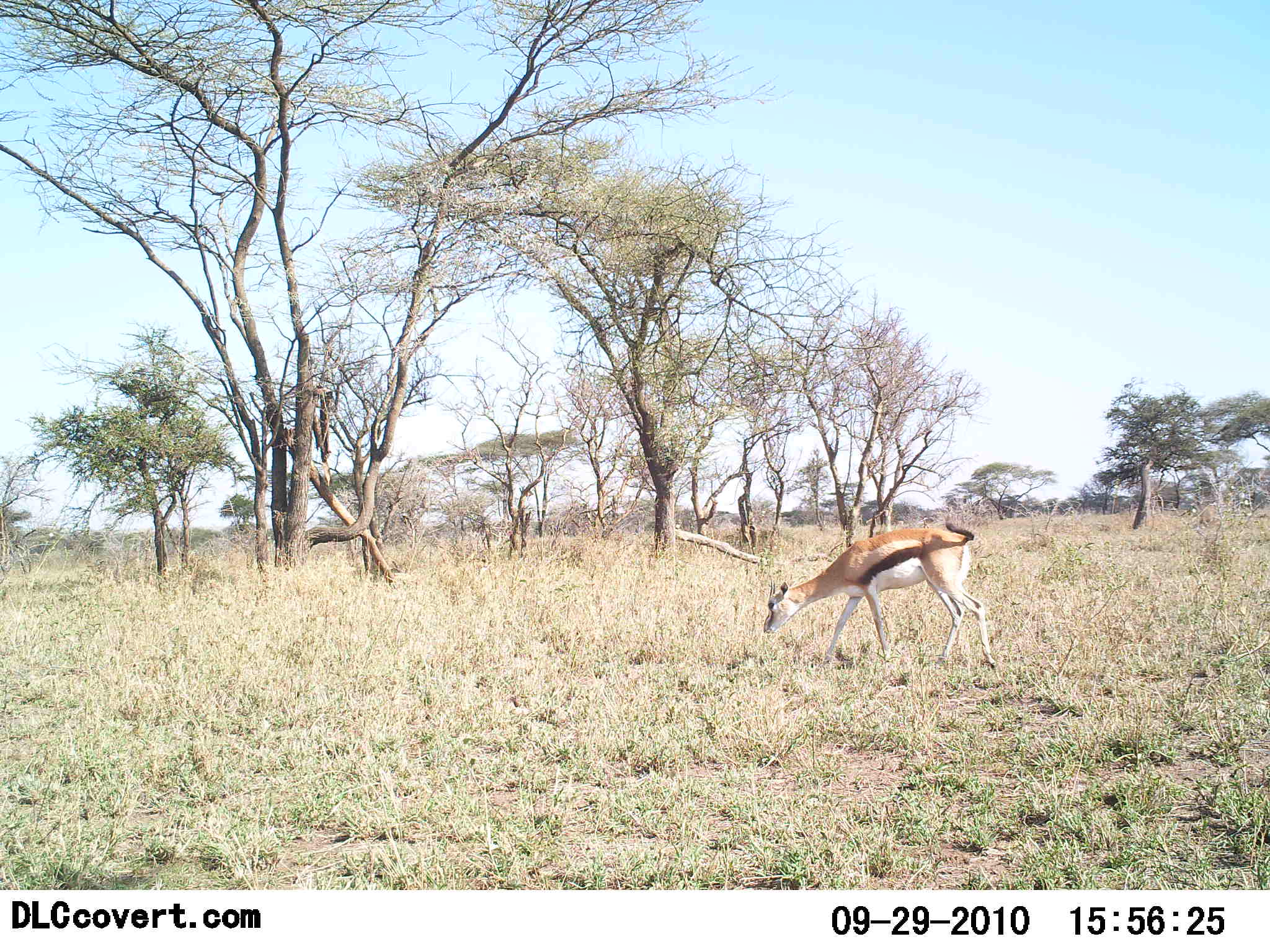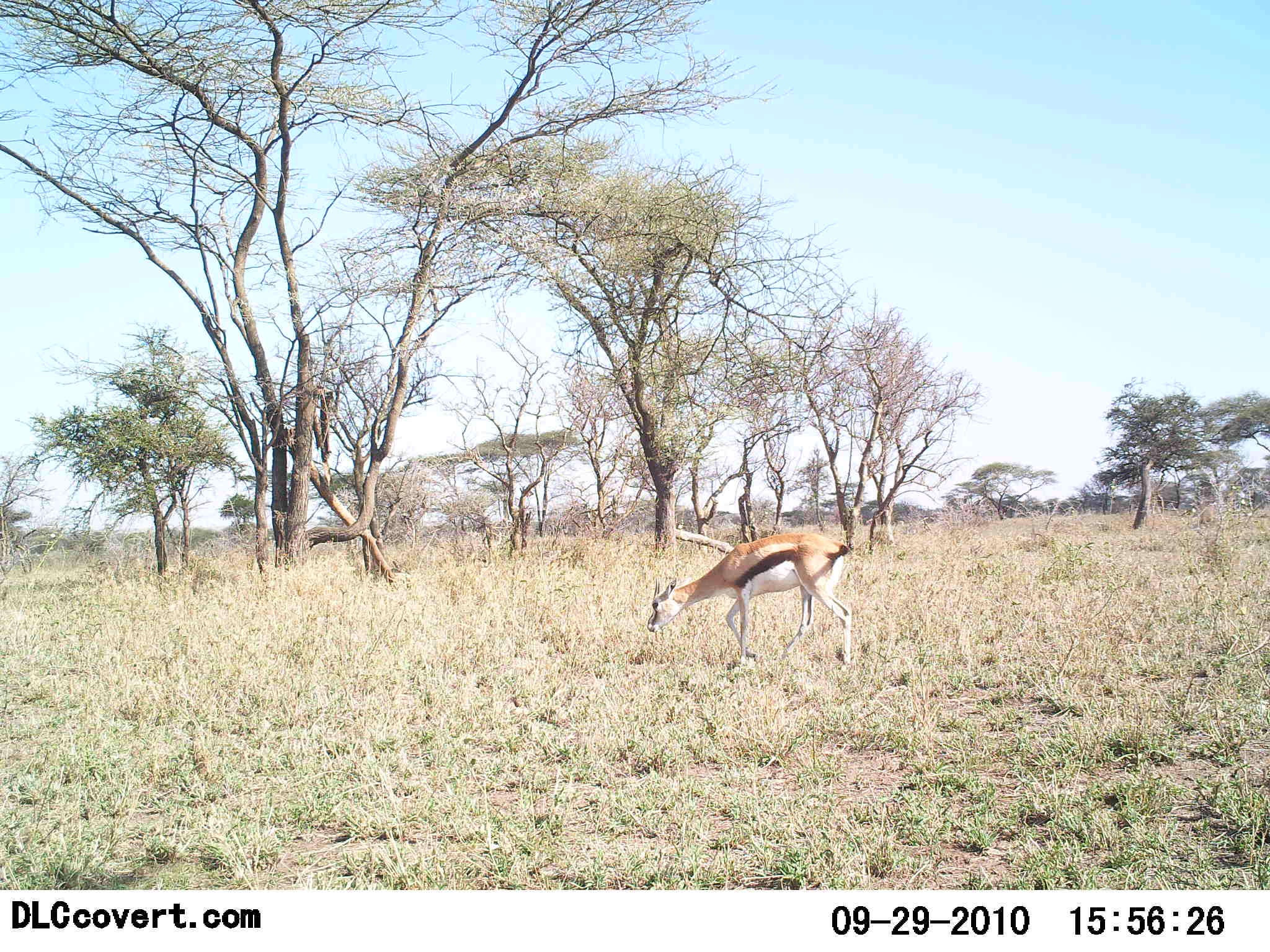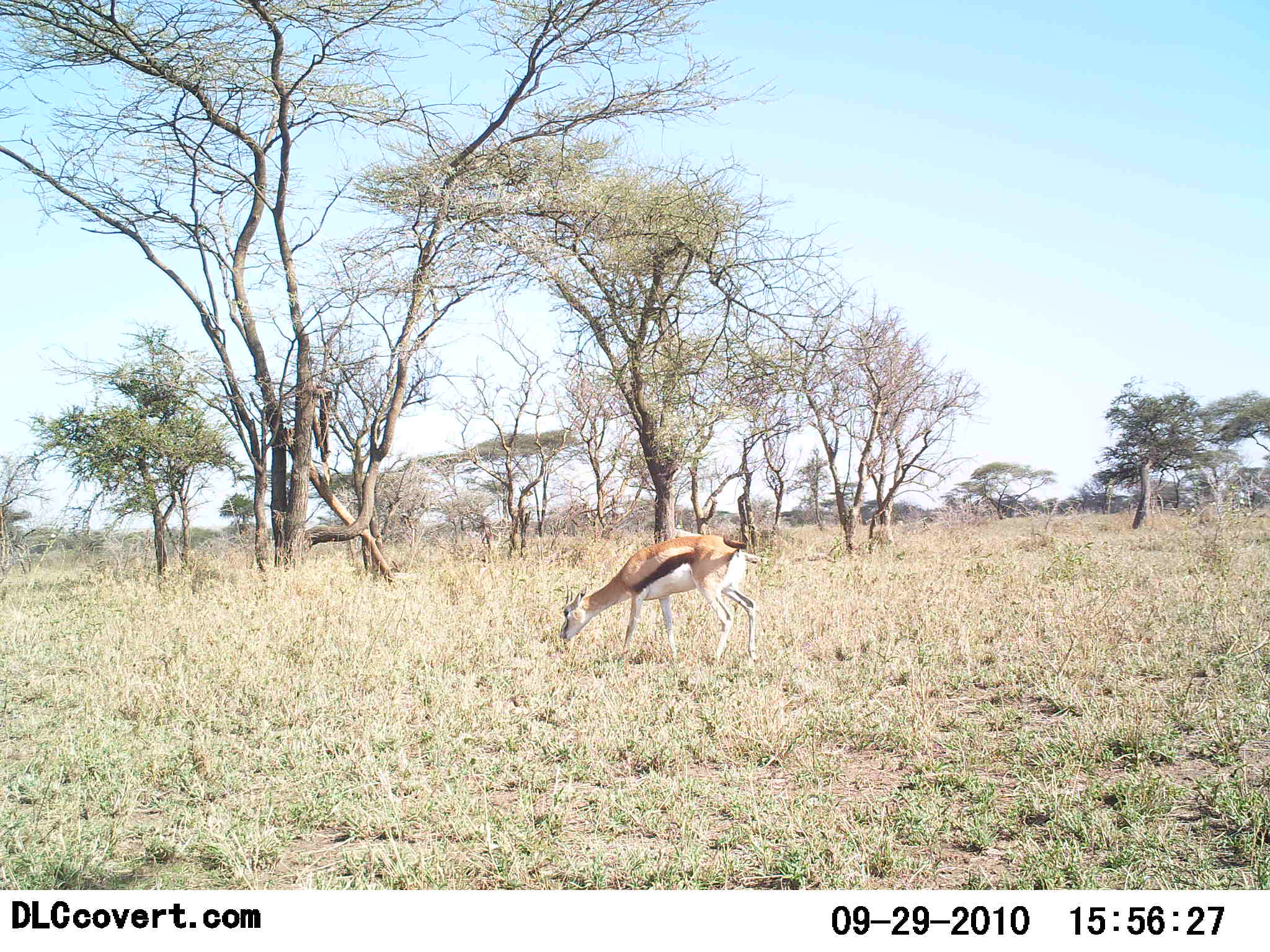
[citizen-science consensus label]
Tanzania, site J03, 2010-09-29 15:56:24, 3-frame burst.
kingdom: Animalia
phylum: Chordata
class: Mammalia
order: Artiodactyla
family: Bovidae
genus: Eudorcas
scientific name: Eudorcas thomsonii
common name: thomson's gazelle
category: gazellethomsons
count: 1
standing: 12%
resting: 0%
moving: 75%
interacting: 0%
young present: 0%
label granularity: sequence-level